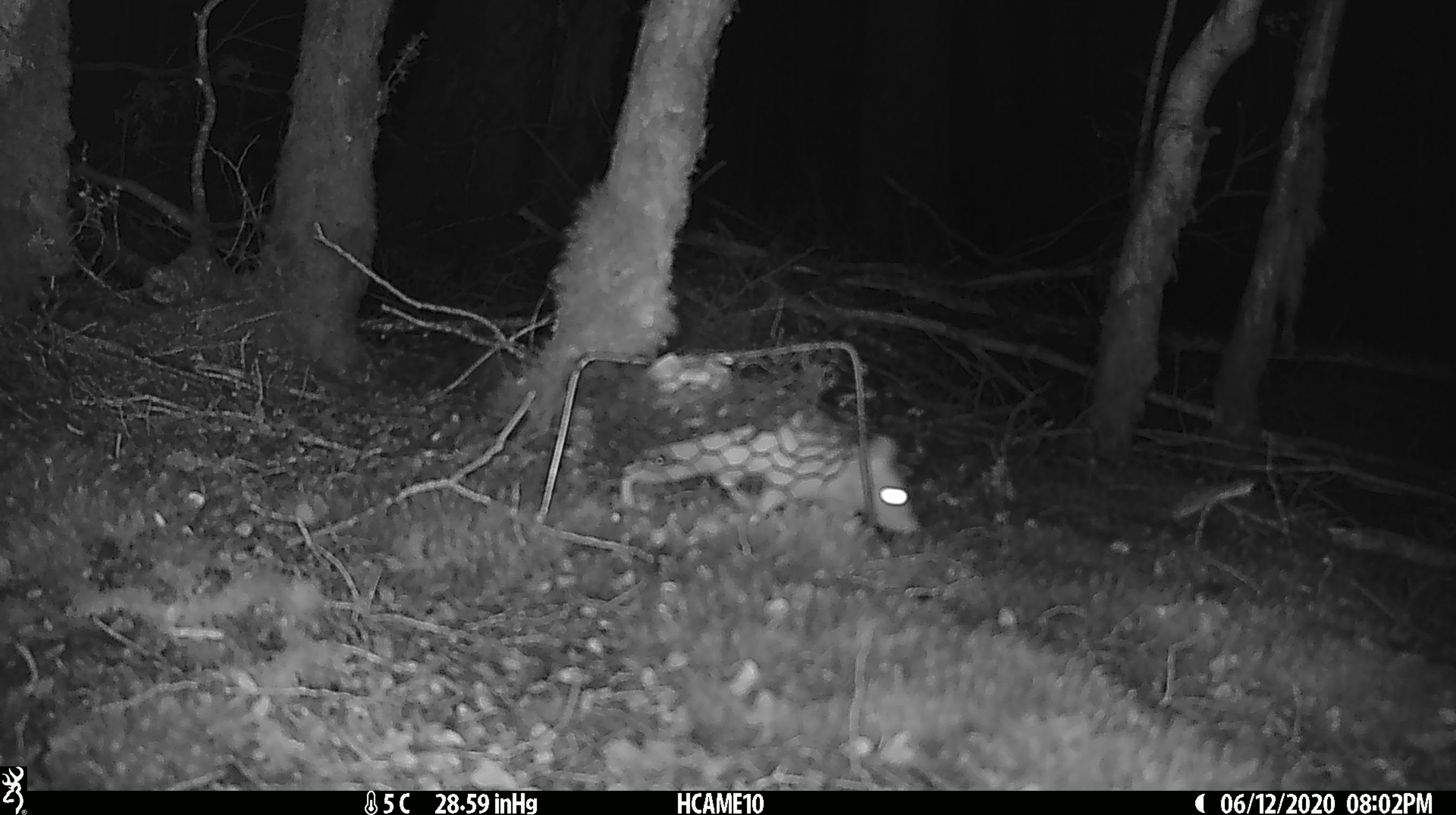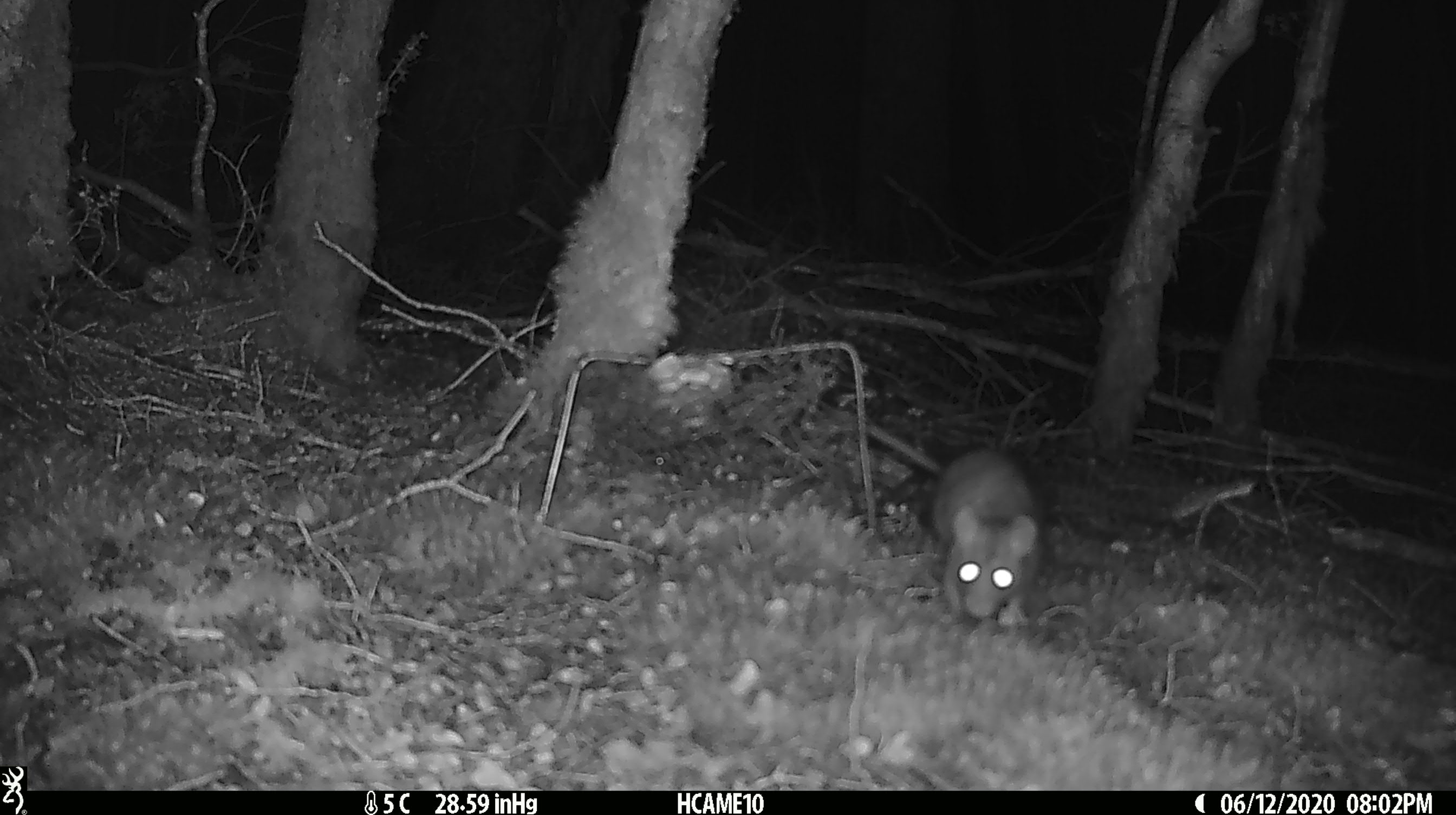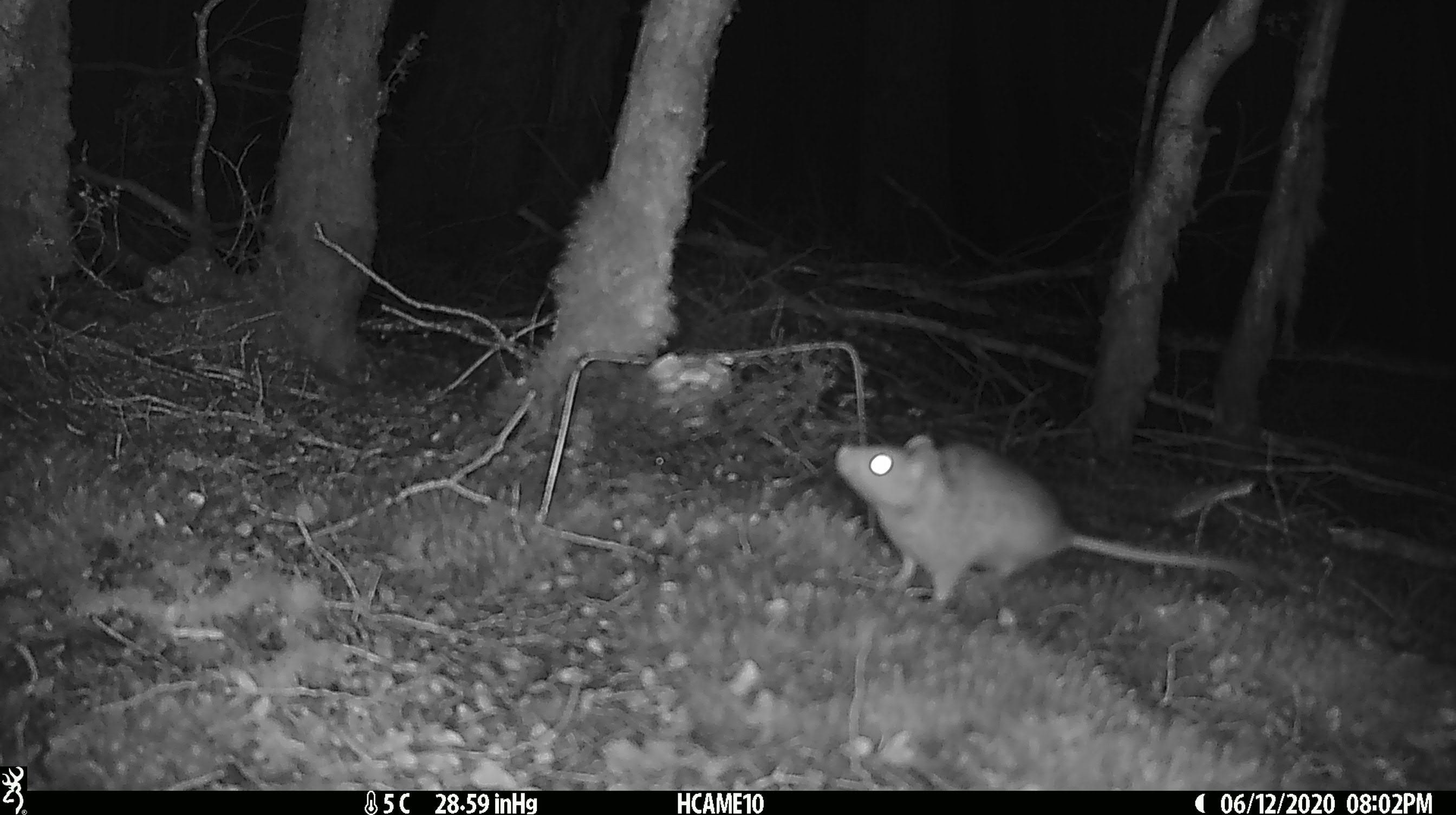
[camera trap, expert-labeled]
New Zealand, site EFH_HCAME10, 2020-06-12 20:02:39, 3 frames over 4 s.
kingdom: Animalia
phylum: Chordata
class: Mammalia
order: Rodentia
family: Muridae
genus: Rattus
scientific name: Rattus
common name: rat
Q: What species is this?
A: Rat (Rattus).